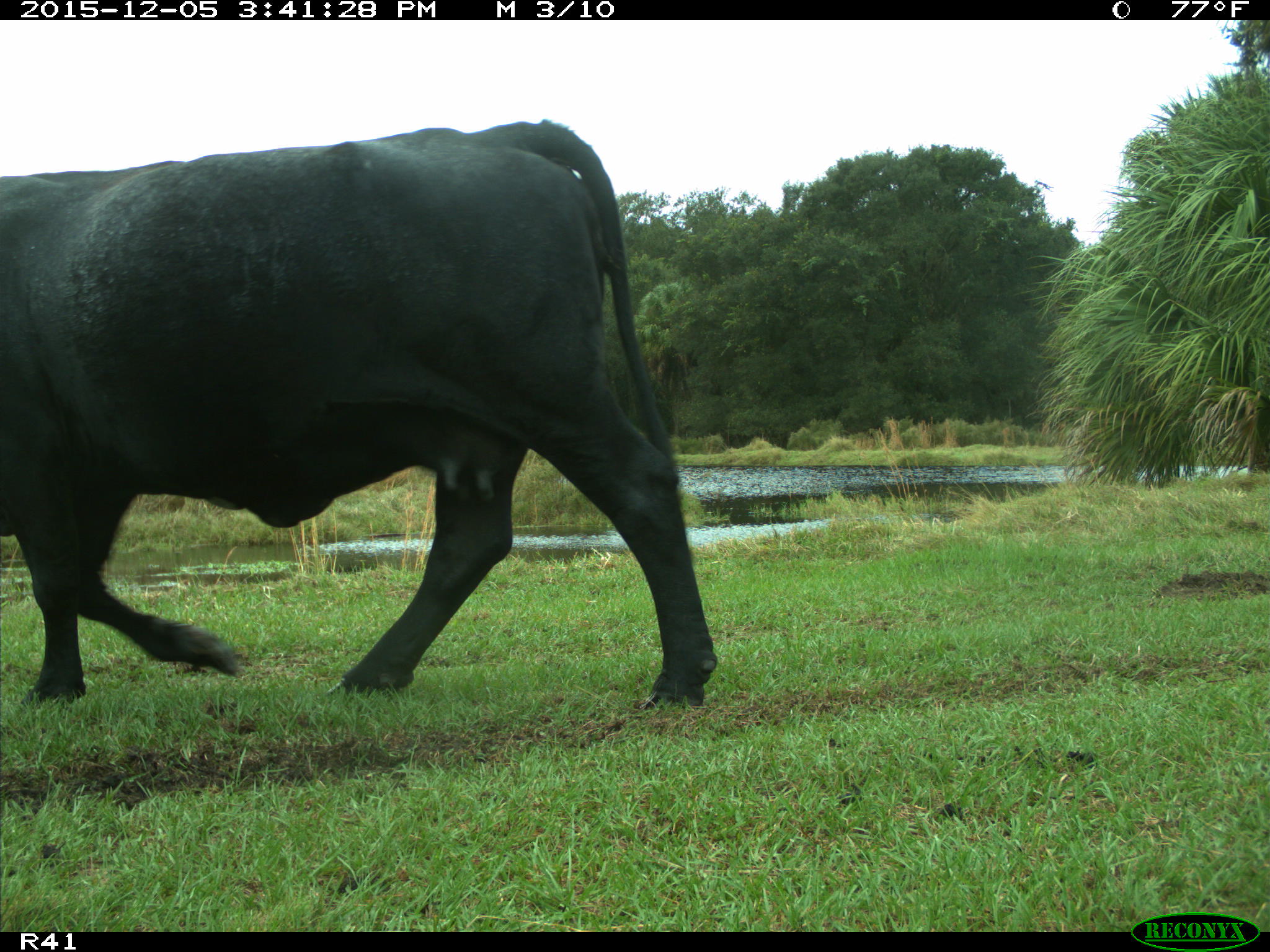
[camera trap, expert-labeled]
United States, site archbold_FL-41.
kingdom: Animalia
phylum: Chordata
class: Mammalia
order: Artiodactyla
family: Bovidae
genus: Bos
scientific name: Bos taurus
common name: domestic cow